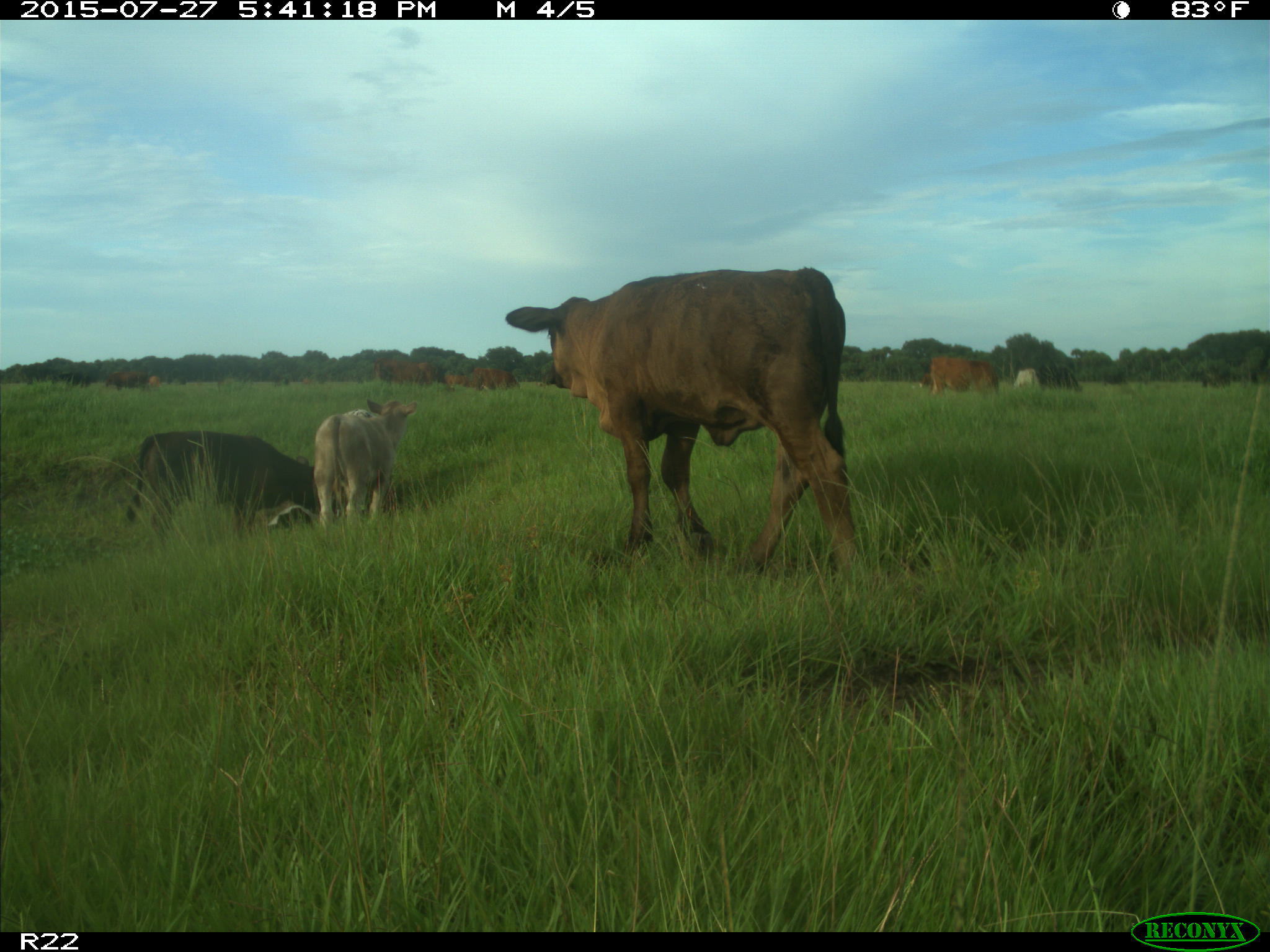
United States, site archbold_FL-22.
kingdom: Animalia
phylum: Chordata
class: Mammalia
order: Artiodactyla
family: Bovidae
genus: Bos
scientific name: Bos taurus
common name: domestic cow